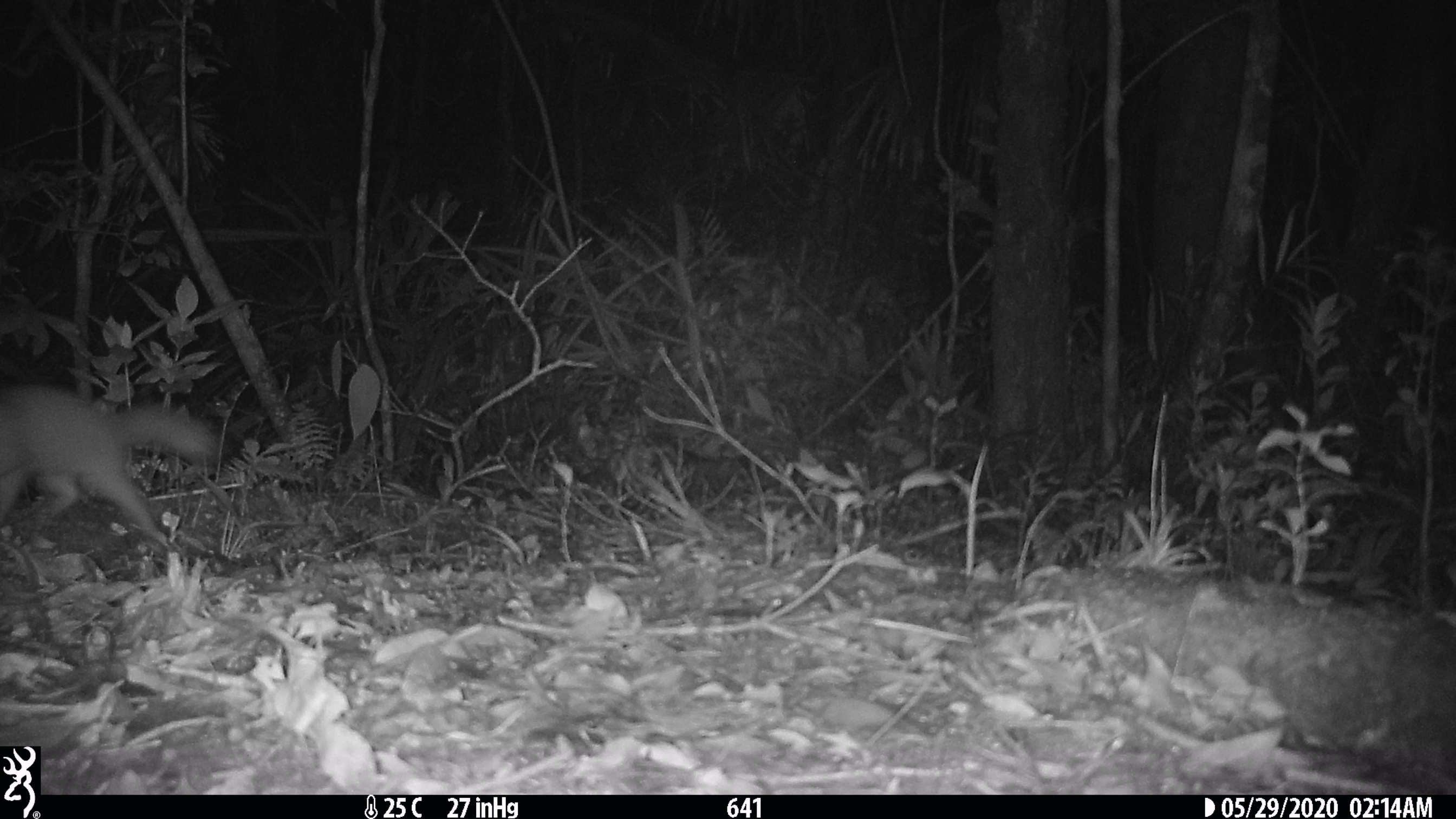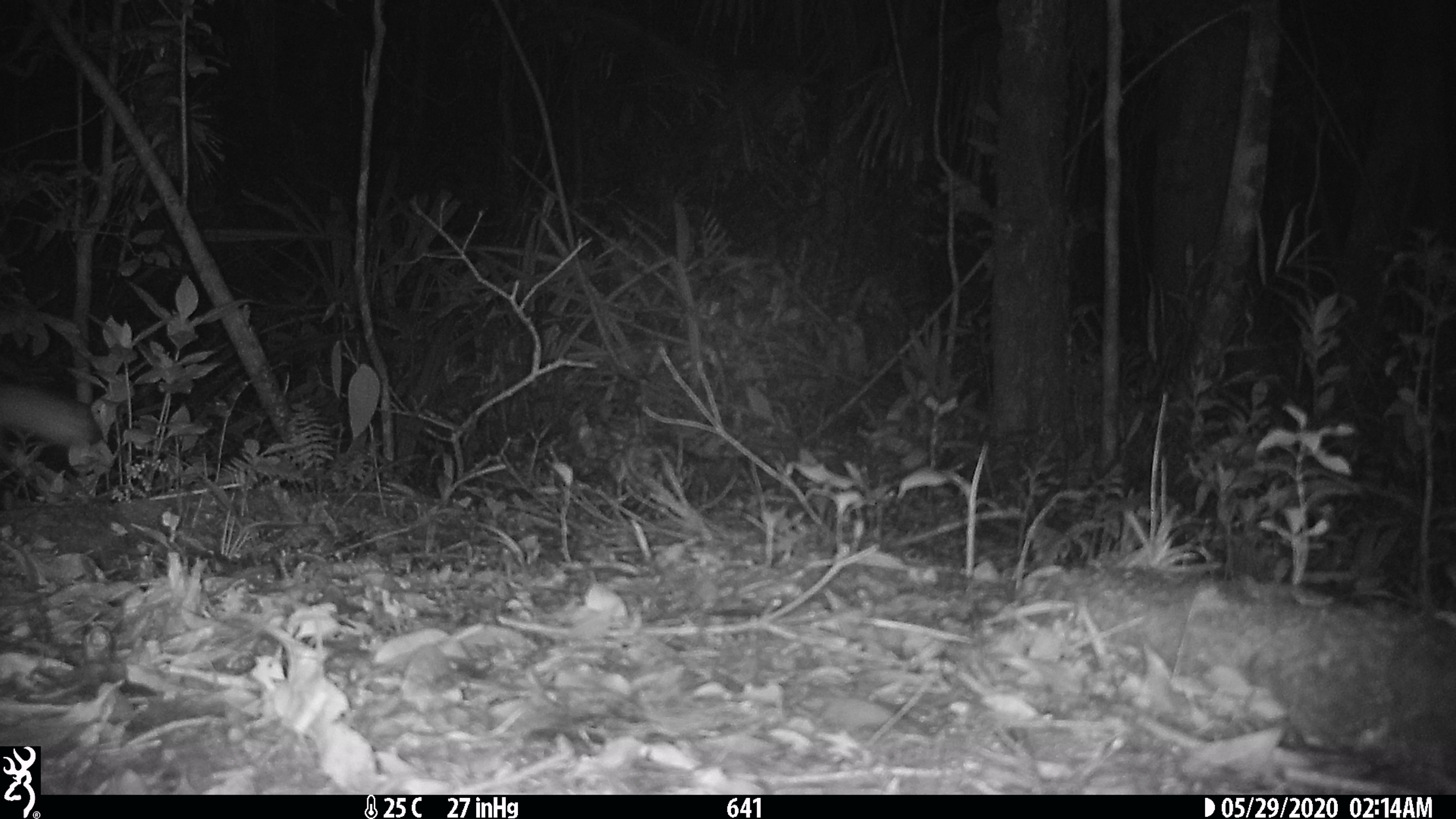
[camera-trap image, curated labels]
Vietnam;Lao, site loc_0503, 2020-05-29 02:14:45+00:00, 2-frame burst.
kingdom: Animalia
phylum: Chordata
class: Mammalia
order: Carnivora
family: Mustelidae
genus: Melogale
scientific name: Melogale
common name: ferret badger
Ferret badger (Melogale). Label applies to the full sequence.